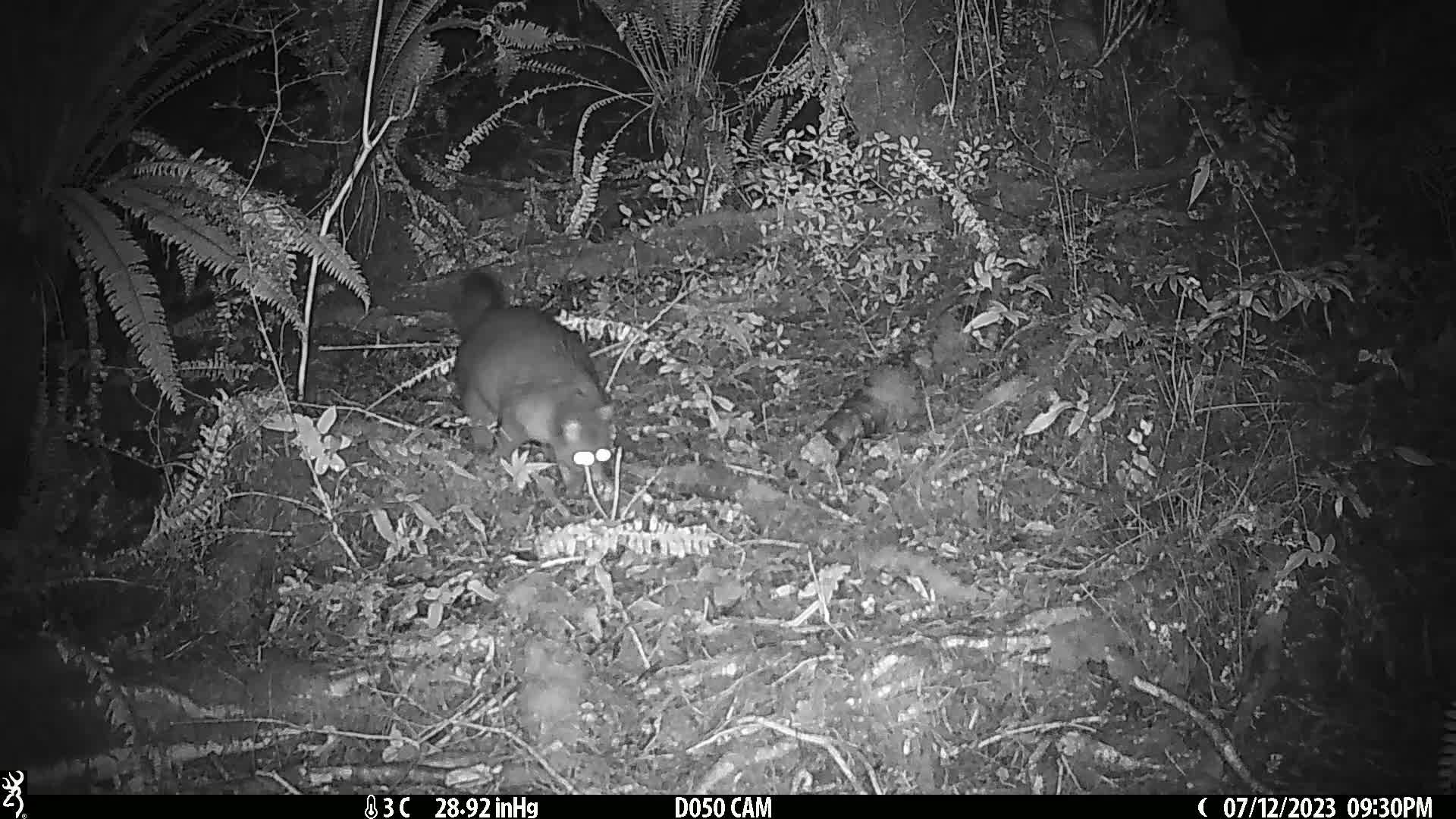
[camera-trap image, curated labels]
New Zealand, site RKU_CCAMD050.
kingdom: Animalia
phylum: Chordata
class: Mammalia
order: Diprotodontia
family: Phalangeridae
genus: Trichosurus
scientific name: Trichosurus vulpecula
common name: common brushtail possum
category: possum